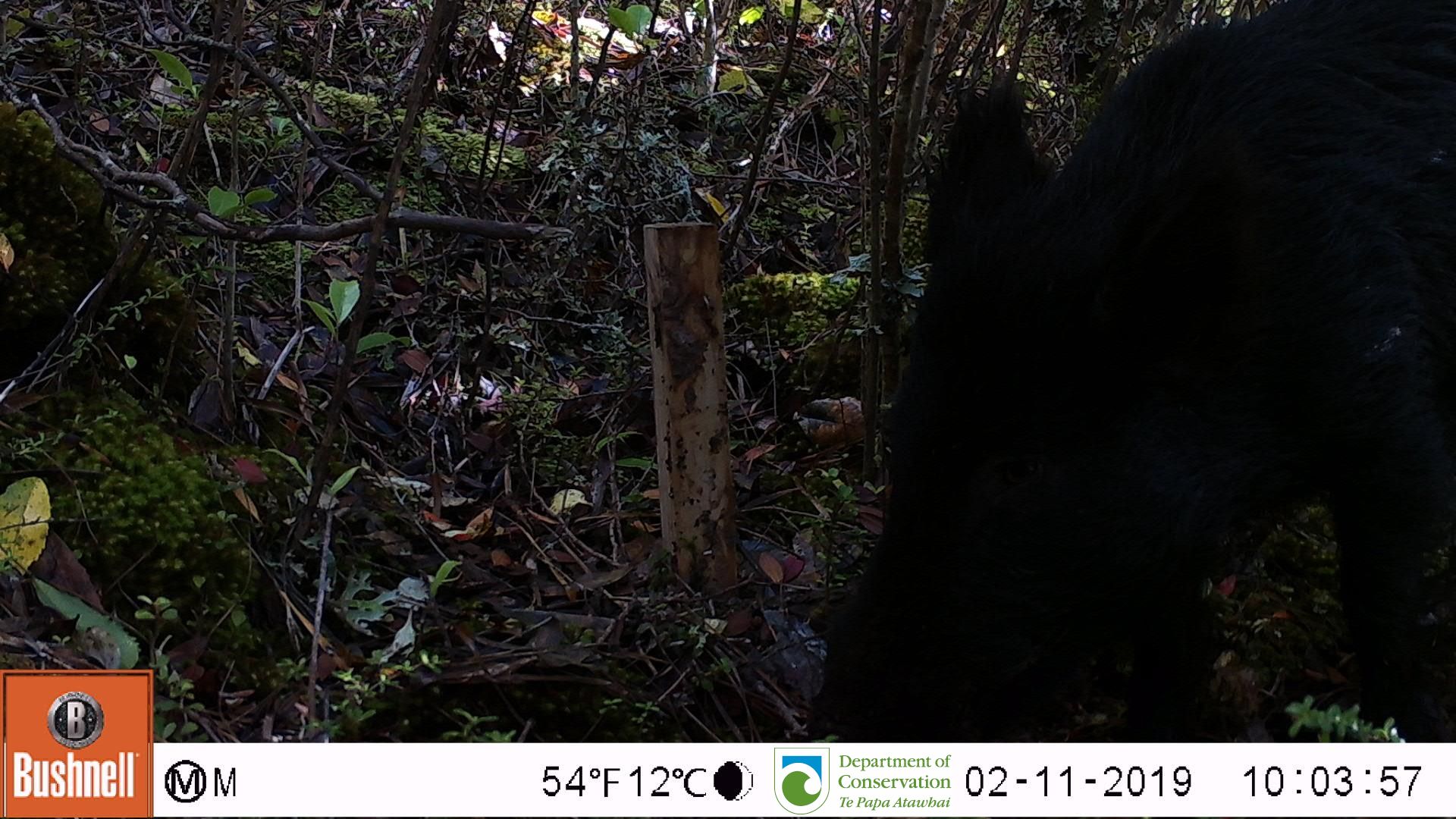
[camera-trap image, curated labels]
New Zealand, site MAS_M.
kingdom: Animalia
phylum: Chordata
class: Mammalia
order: Artiodactyla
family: Suidae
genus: Sus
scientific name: Sus scrofa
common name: pig